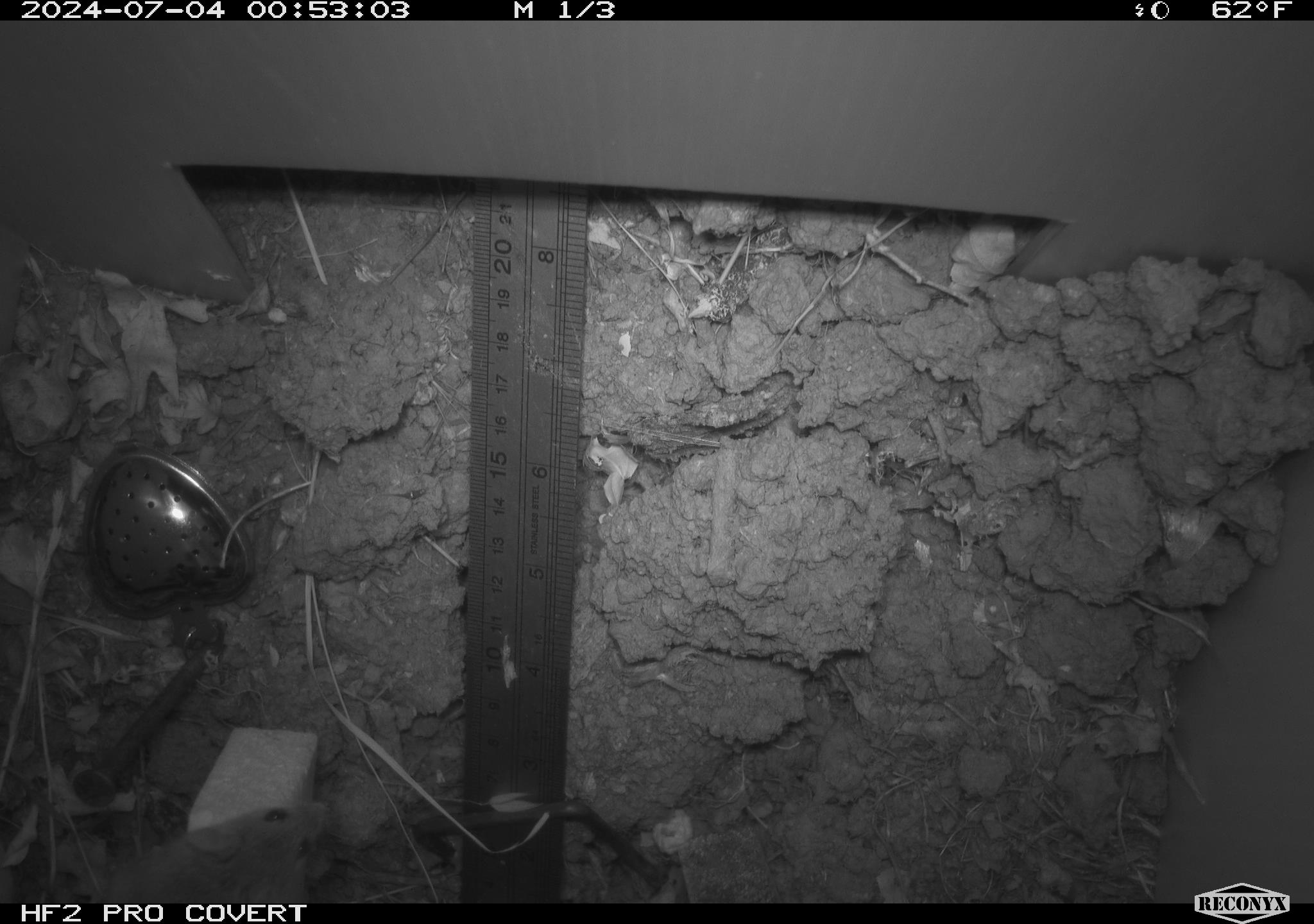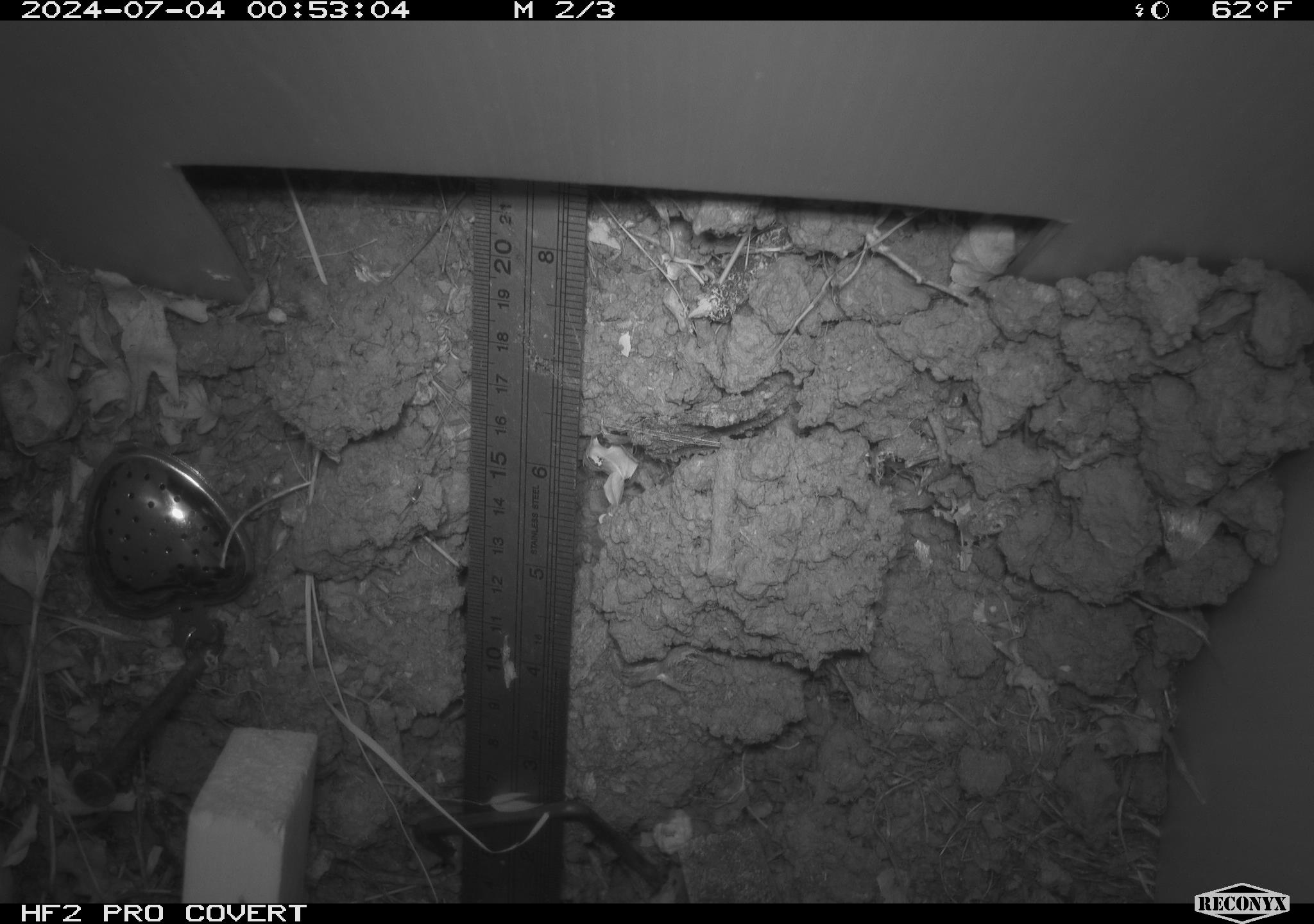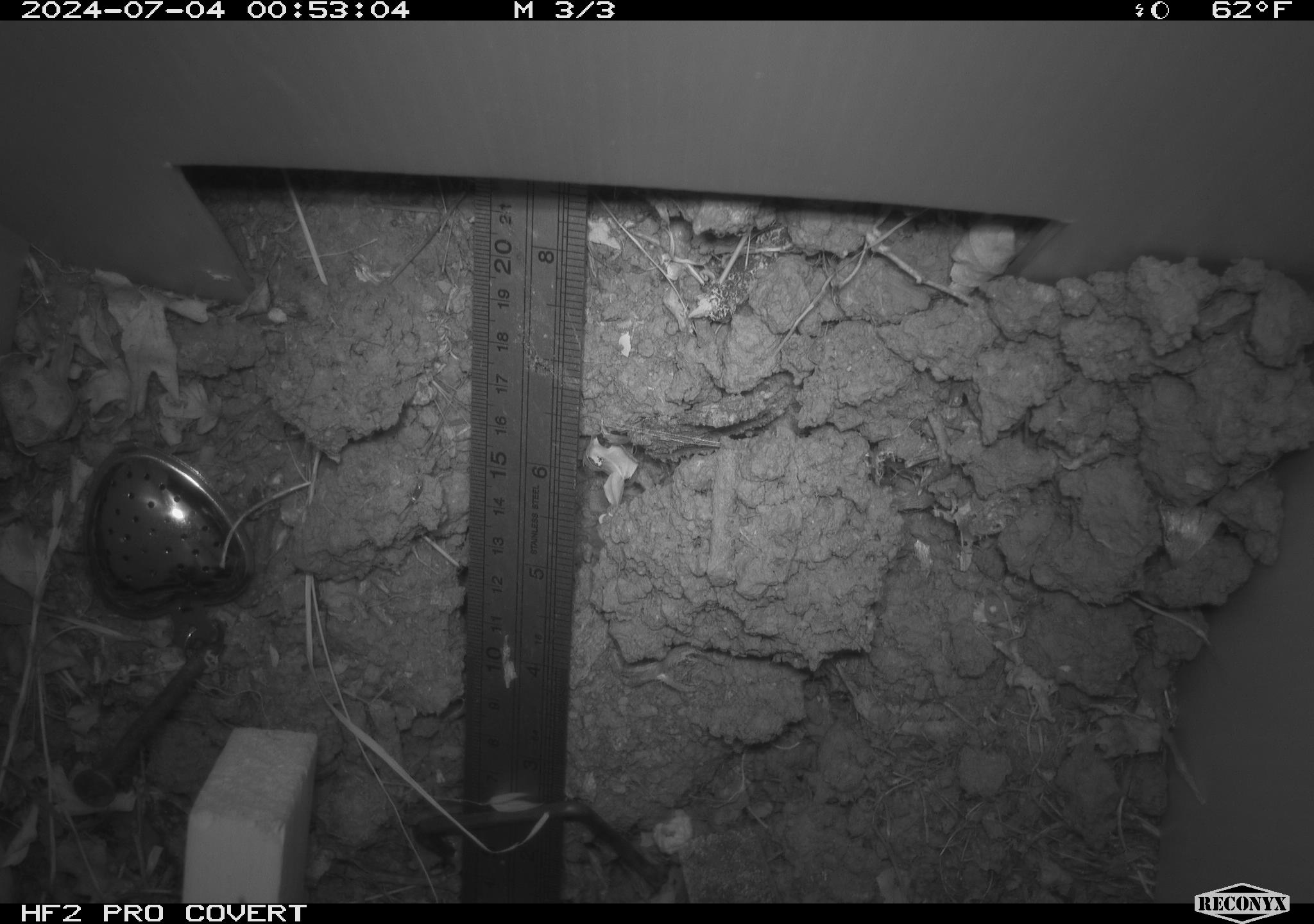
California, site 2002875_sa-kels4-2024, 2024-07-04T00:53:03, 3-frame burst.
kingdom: Animalia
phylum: Chordata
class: Mammalia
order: Rodentia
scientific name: Rodentia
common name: rodent